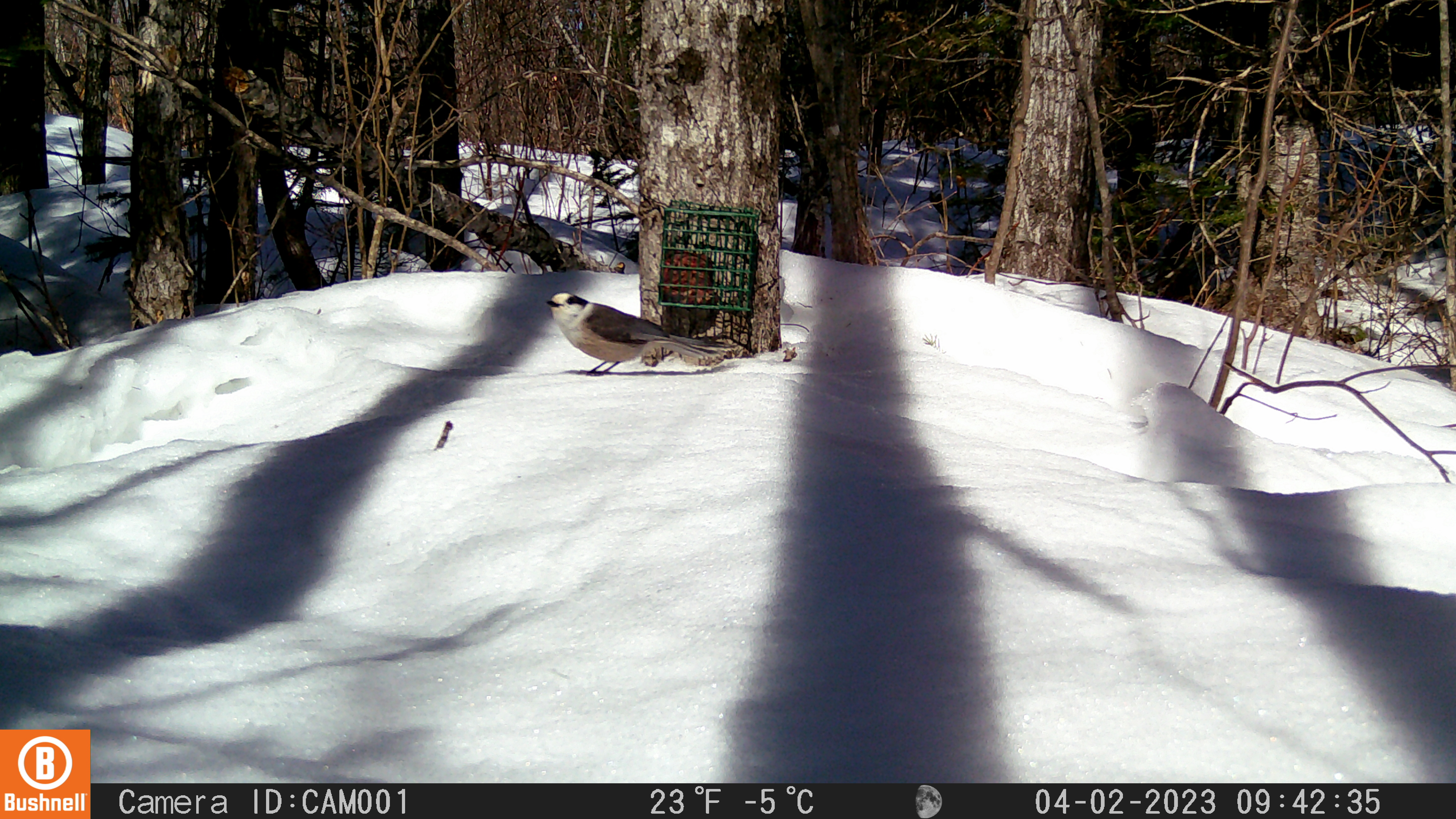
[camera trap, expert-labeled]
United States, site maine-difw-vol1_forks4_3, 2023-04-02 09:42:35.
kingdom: Animalia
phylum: Chordata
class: Aves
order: Passeriformes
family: Corvidae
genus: Perisoreus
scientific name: Perisoreus canadensis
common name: canada jay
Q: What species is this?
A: Canada jay (Perisoreus canadensis).